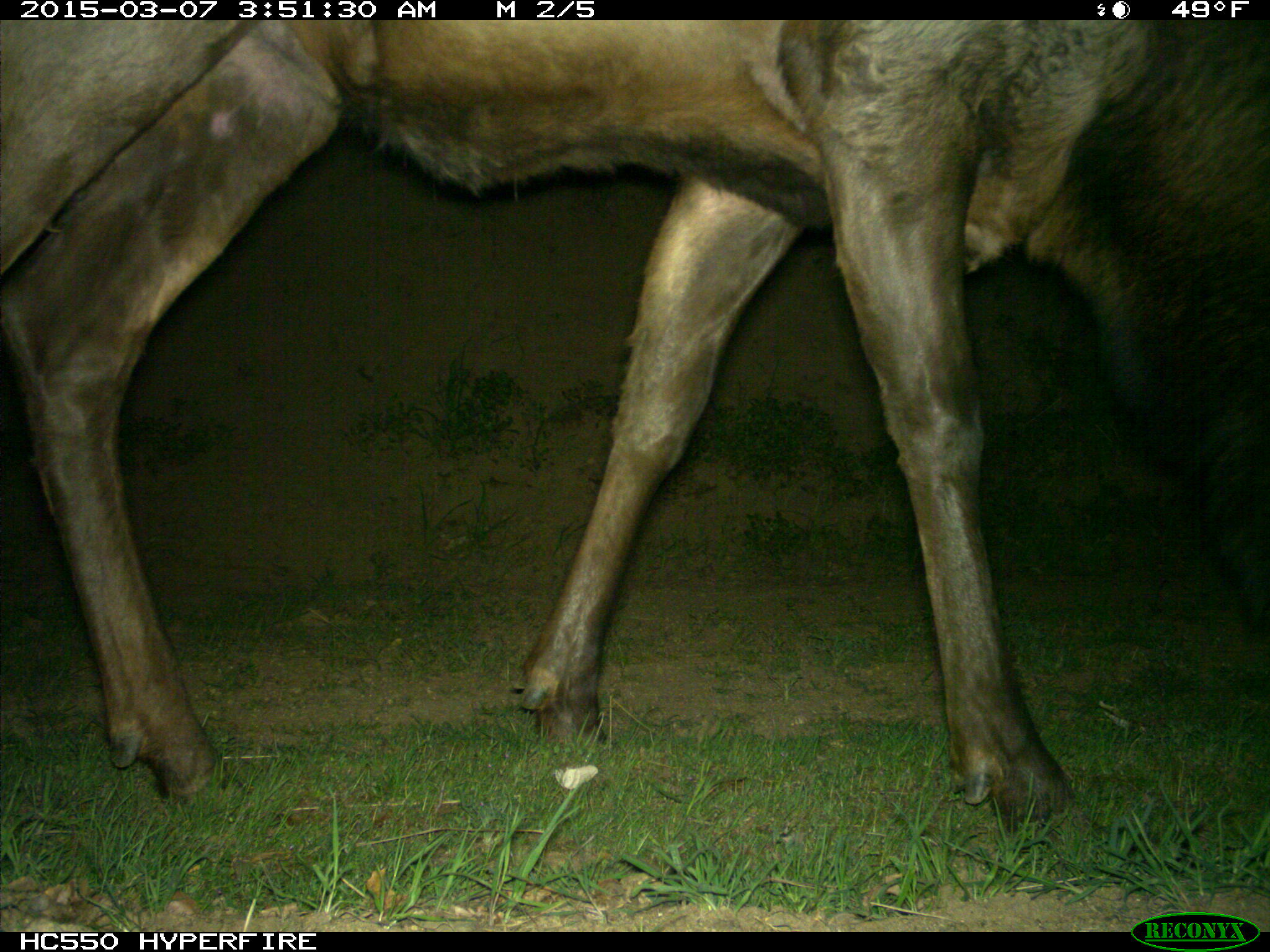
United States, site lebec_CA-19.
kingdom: Animalia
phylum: Chordata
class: Mammalia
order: Artiodactyla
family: Cervidae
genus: Cervus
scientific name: Cervus canadensis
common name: elk